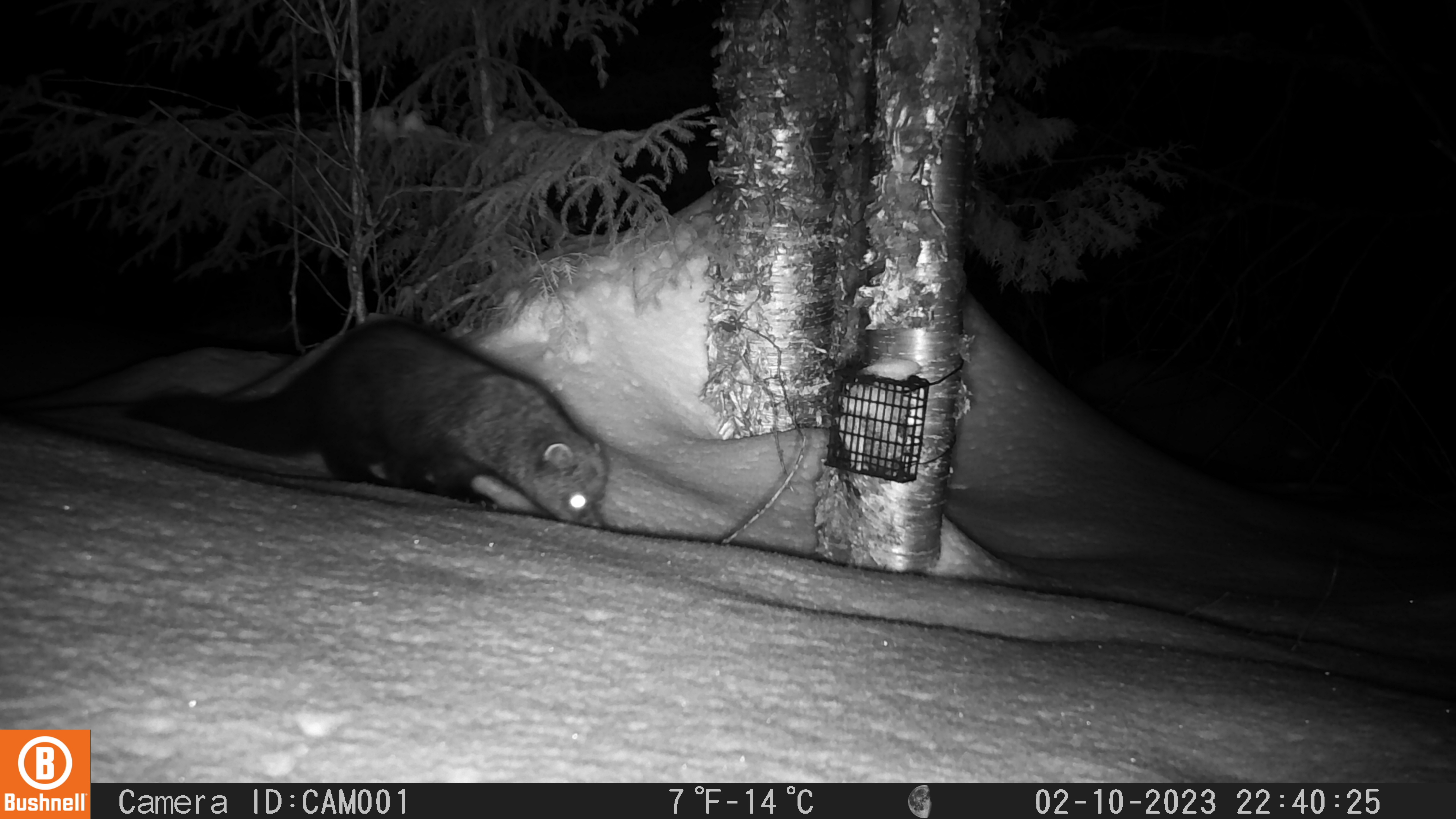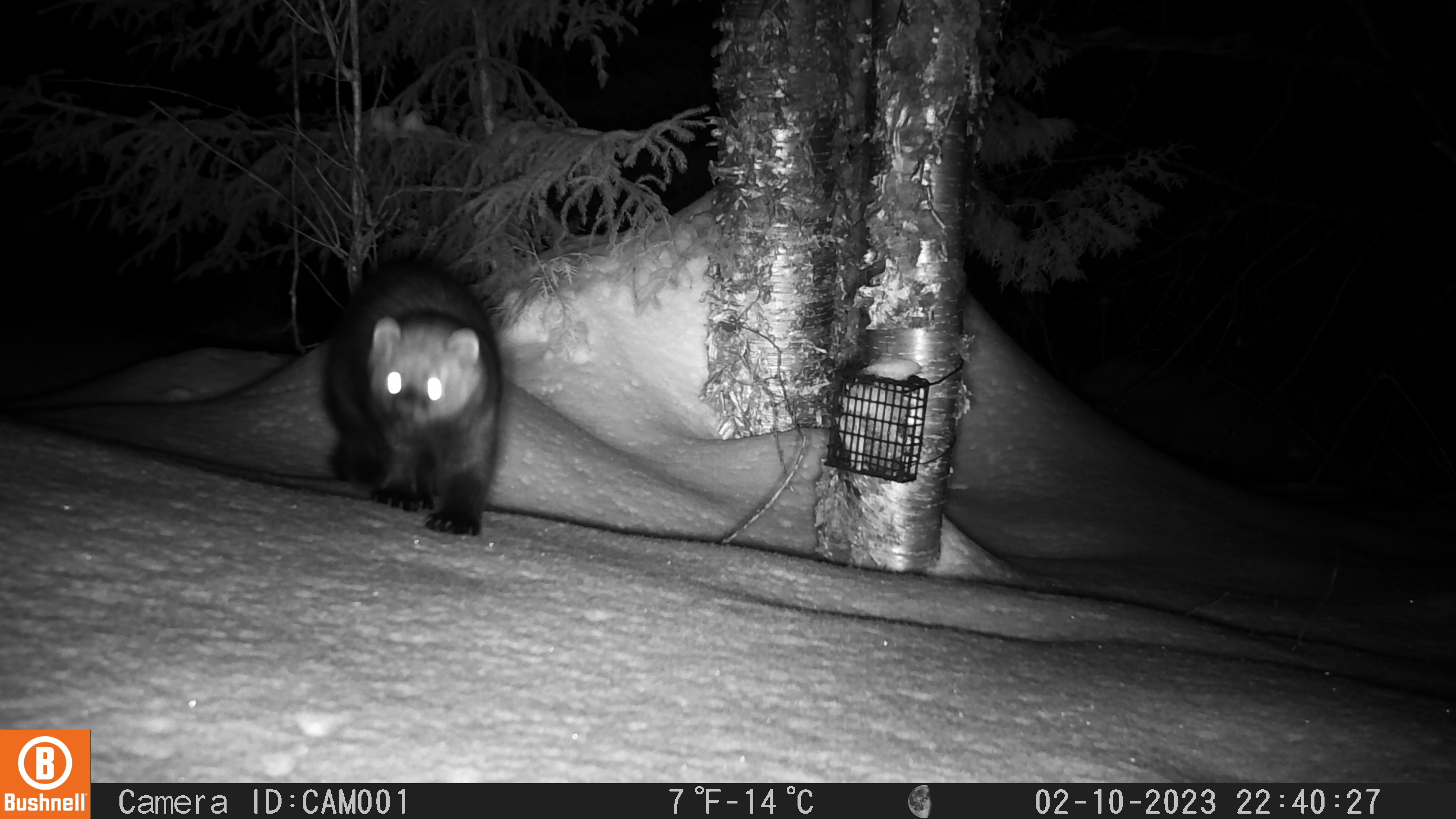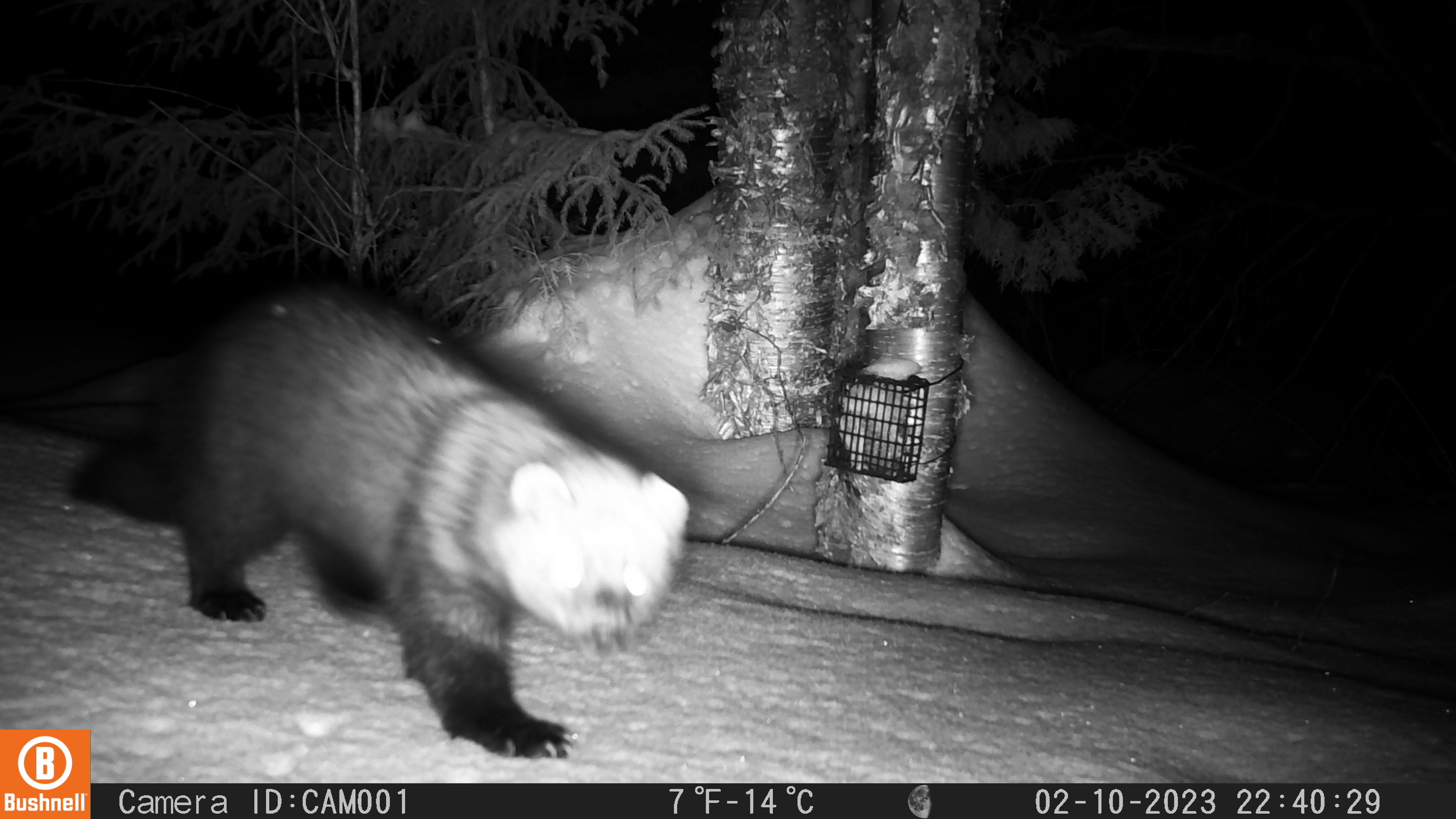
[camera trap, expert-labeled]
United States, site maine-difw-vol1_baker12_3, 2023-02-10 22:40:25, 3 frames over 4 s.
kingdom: Animalia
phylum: Chordata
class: Mammalia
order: Carnivora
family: Mustelidae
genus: Pekania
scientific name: Pekania pennanti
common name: fisher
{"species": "fisher (Pekania pennanti)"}